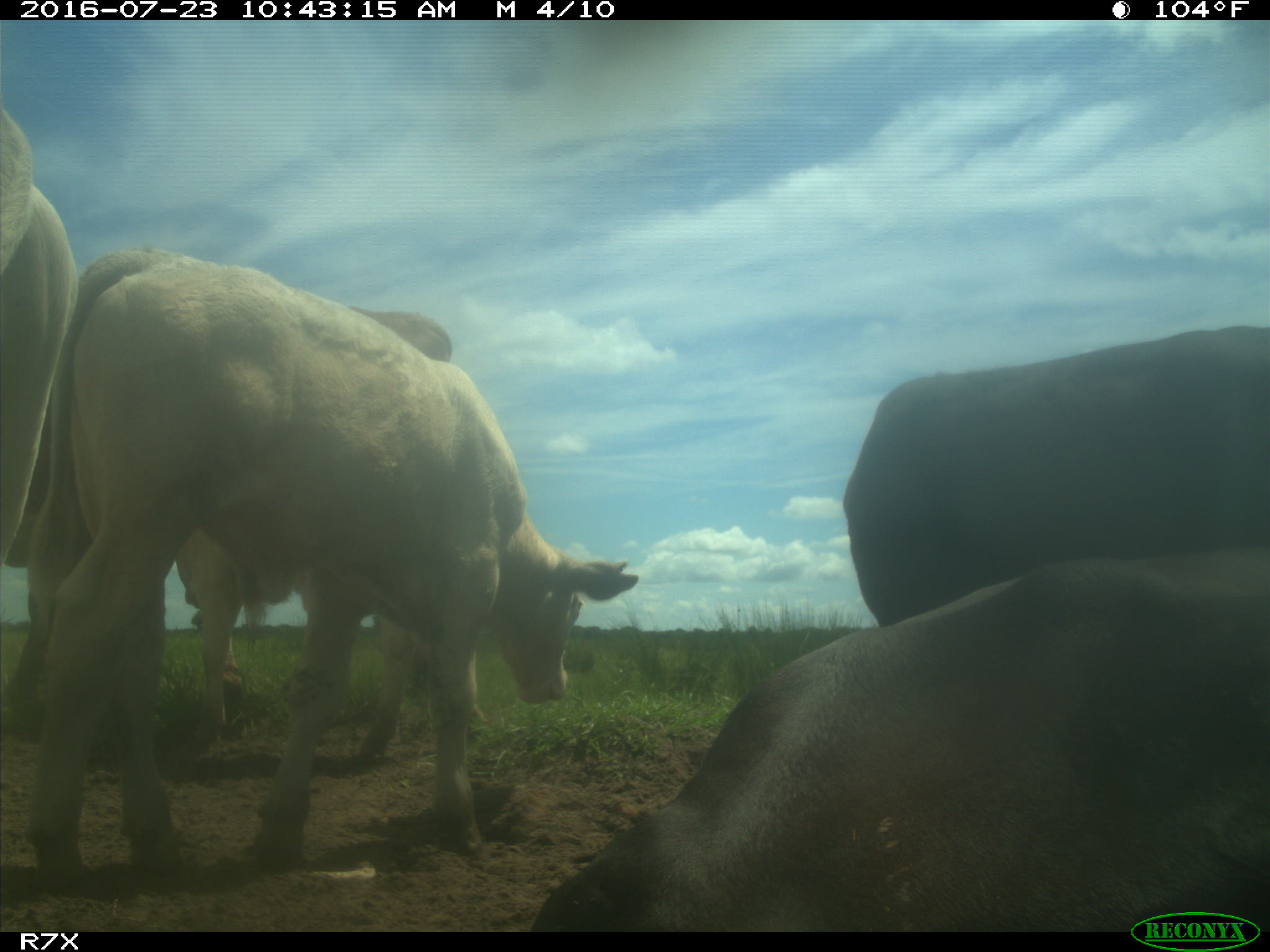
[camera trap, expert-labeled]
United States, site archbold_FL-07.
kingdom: Animalia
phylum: Chordata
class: Mammalia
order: Artiodactyla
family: Bovidae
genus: Bos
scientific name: Bos taurus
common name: domestic cow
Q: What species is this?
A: Bos taurus (domestic cow).